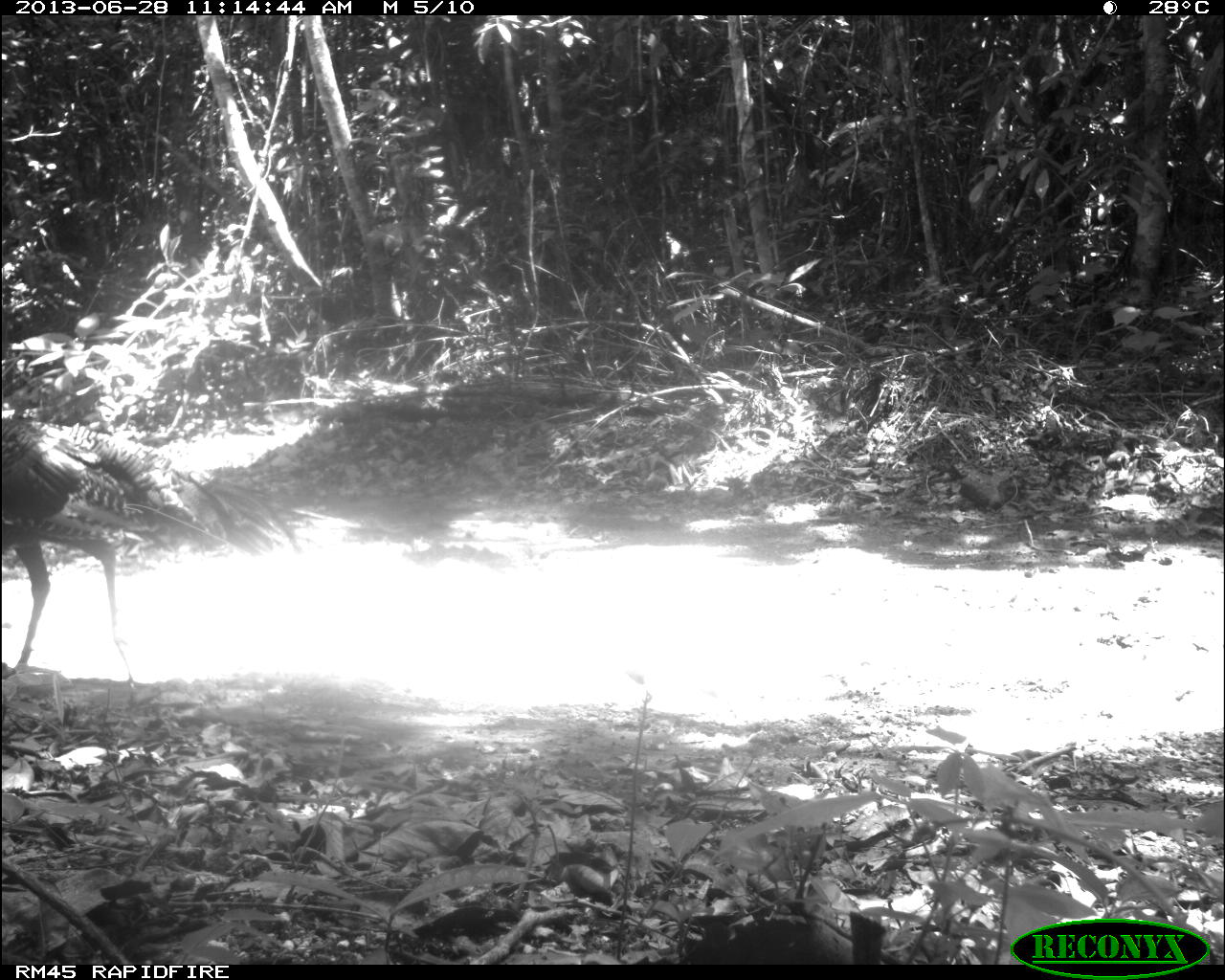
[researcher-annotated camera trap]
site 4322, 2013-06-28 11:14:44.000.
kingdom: Animalia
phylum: Chordata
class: Aves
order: Galliformes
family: Phasianidae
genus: Meleagris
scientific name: Meleagris ocellata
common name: ocellated turkey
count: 1